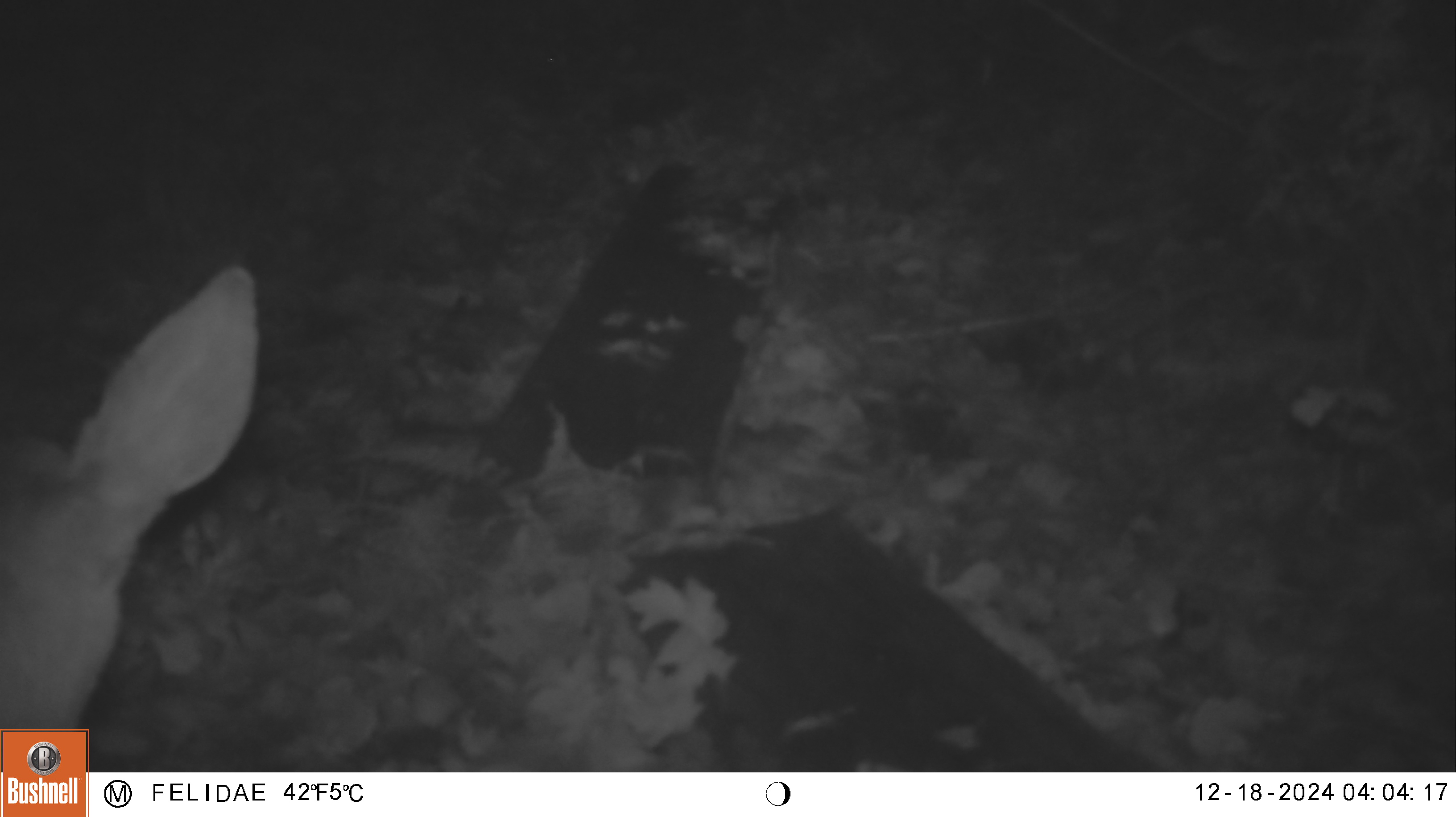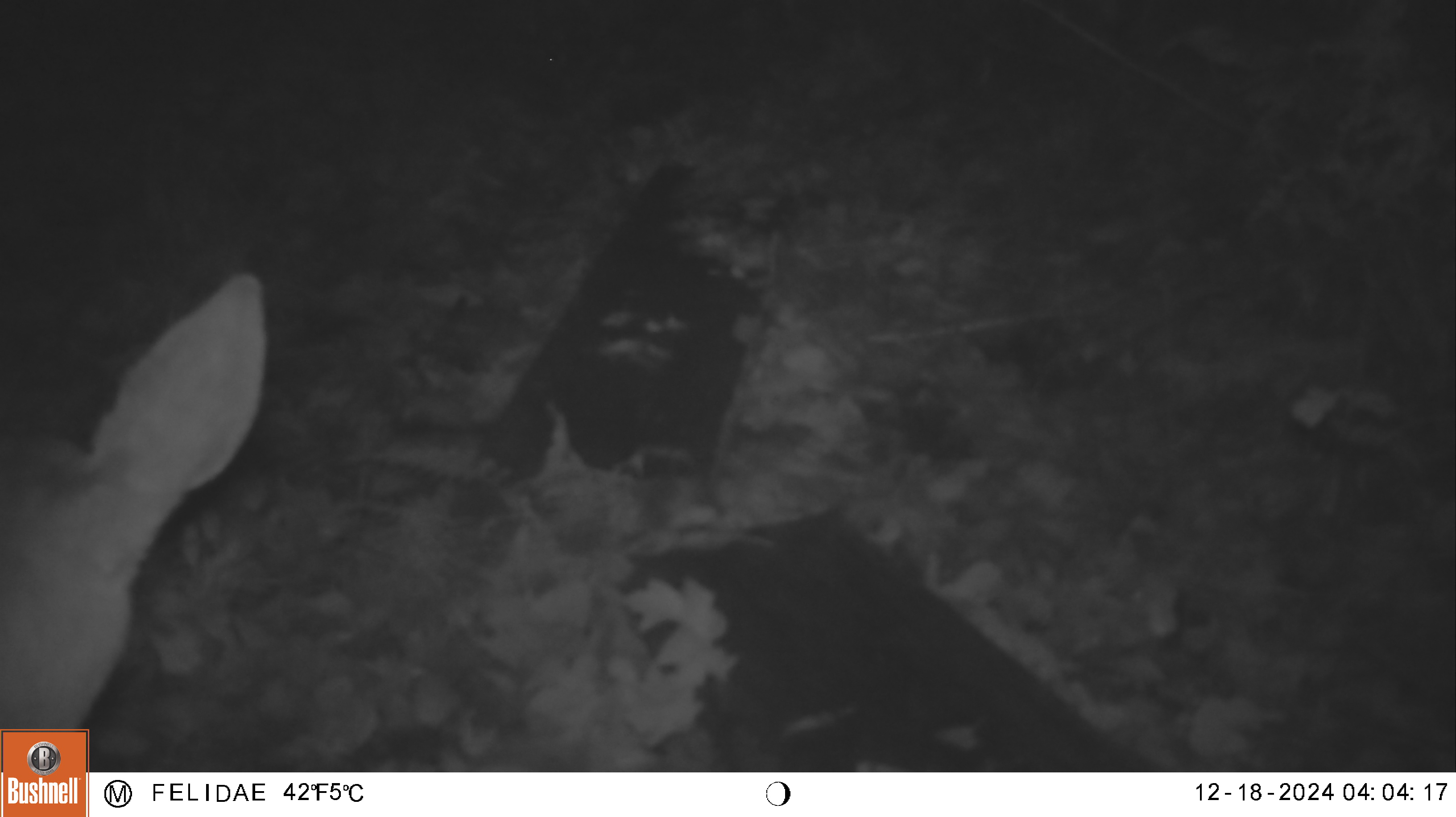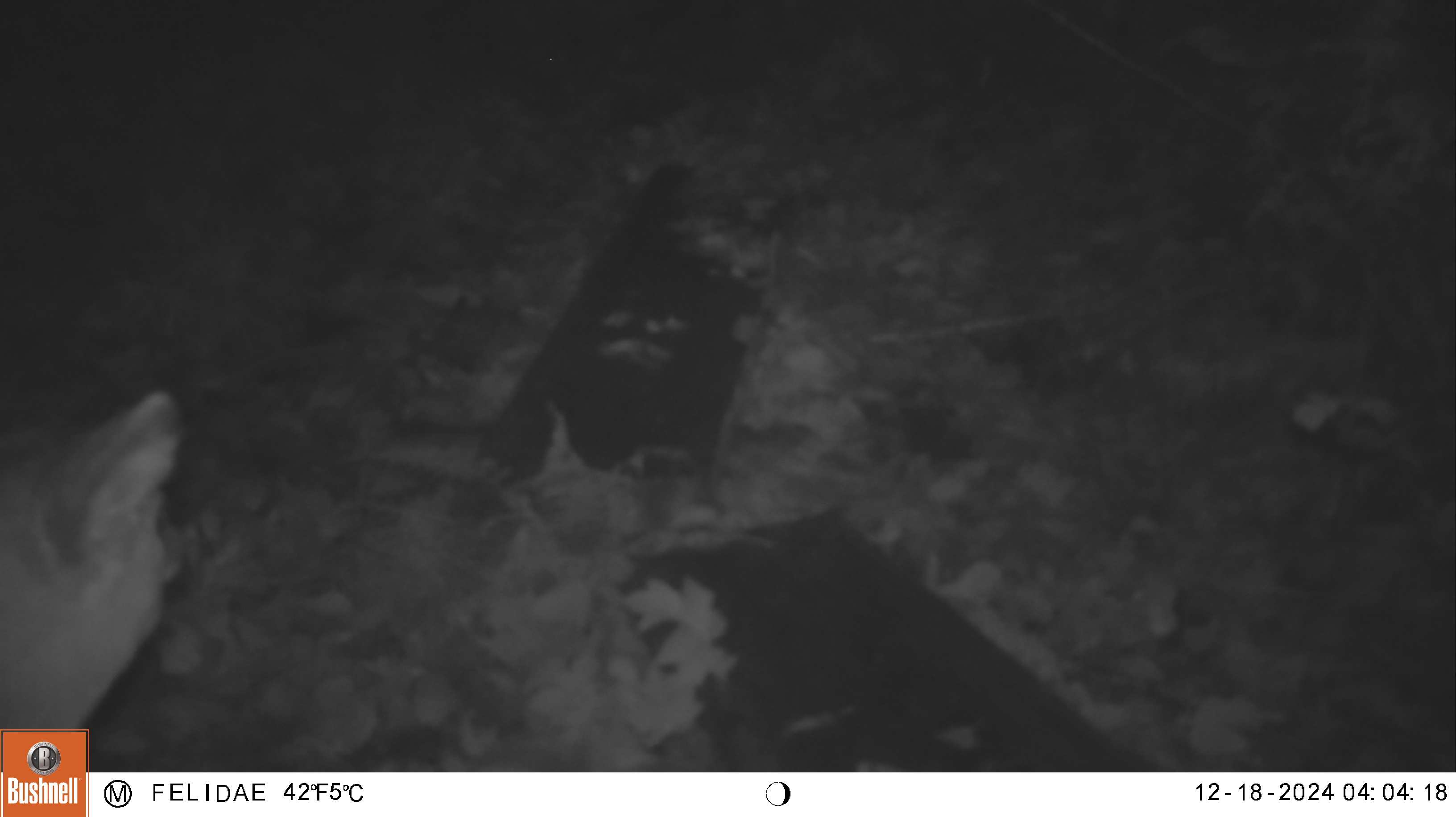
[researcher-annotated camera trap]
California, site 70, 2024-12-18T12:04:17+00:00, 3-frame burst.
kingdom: Animalia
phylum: Chordata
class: Mammalia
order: Artiodactyla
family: Cervidae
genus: Odocoileus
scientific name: Odocoileus hemionus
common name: mule deer